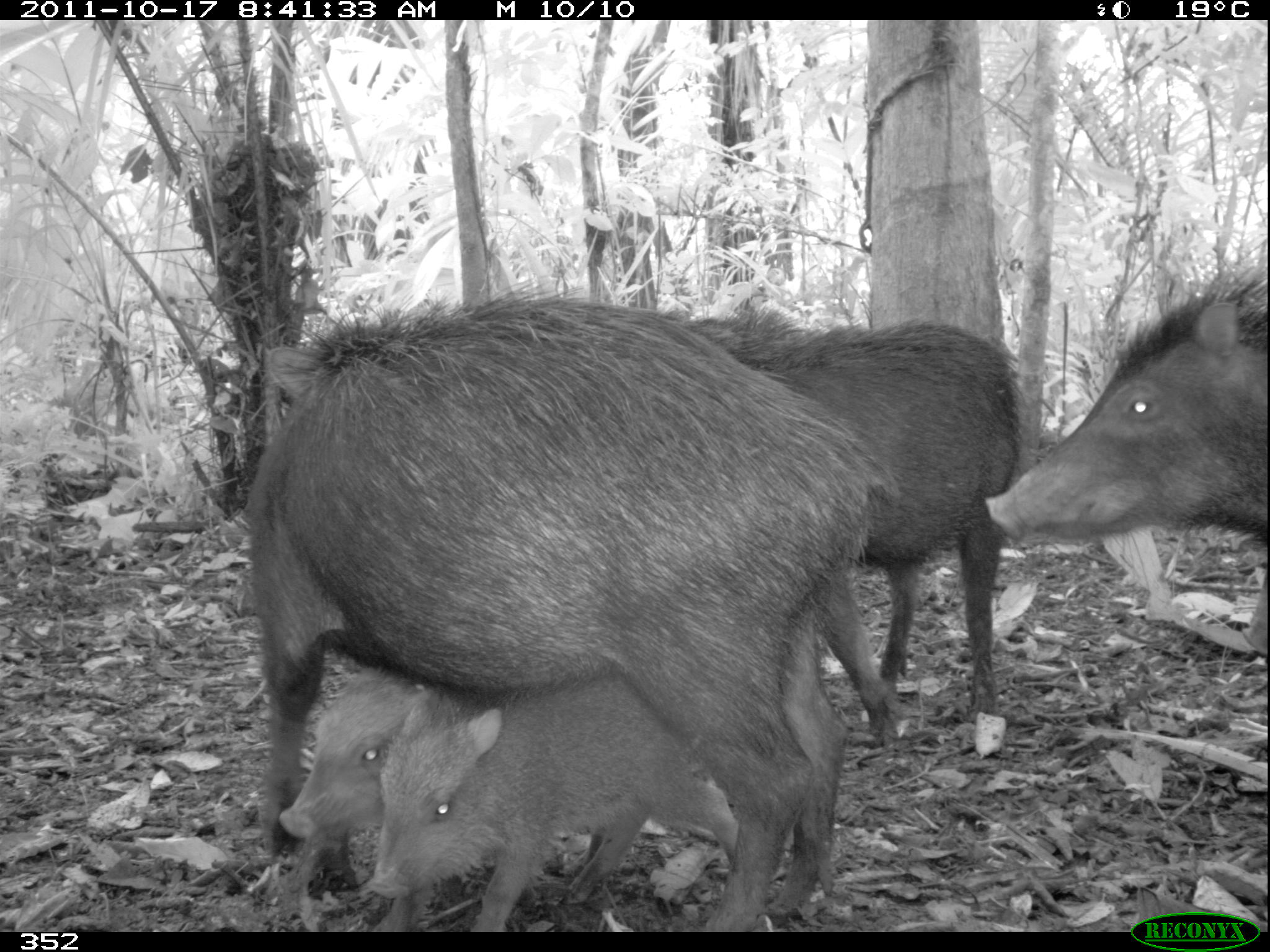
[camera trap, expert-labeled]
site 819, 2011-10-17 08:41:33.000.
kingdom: Animalia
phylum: Chordata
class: Mammalia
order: Artiodactyla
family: Tayassuidae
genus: Tayassu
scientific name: Tayassu pecari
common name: white-lipped peccary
Tayassu pecari (white-lipped peccary).